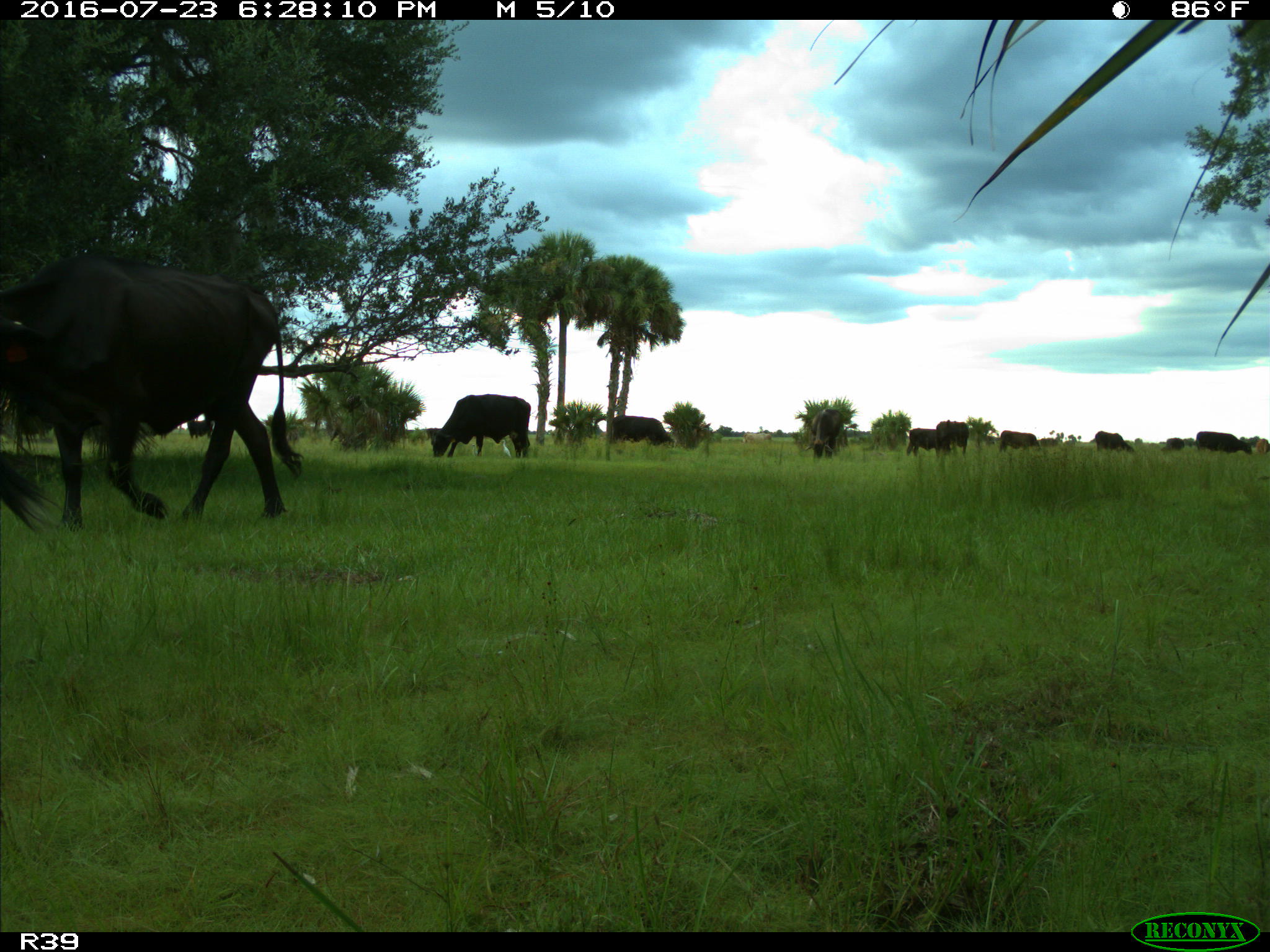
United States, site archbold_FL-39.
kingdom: Animalia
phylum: Chordata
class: Mammalia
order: Artiodactyla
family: Bovidae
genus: Bos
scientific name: Bos taurus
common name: domestic cow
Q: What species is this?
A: Bos taurus (domestic cow).